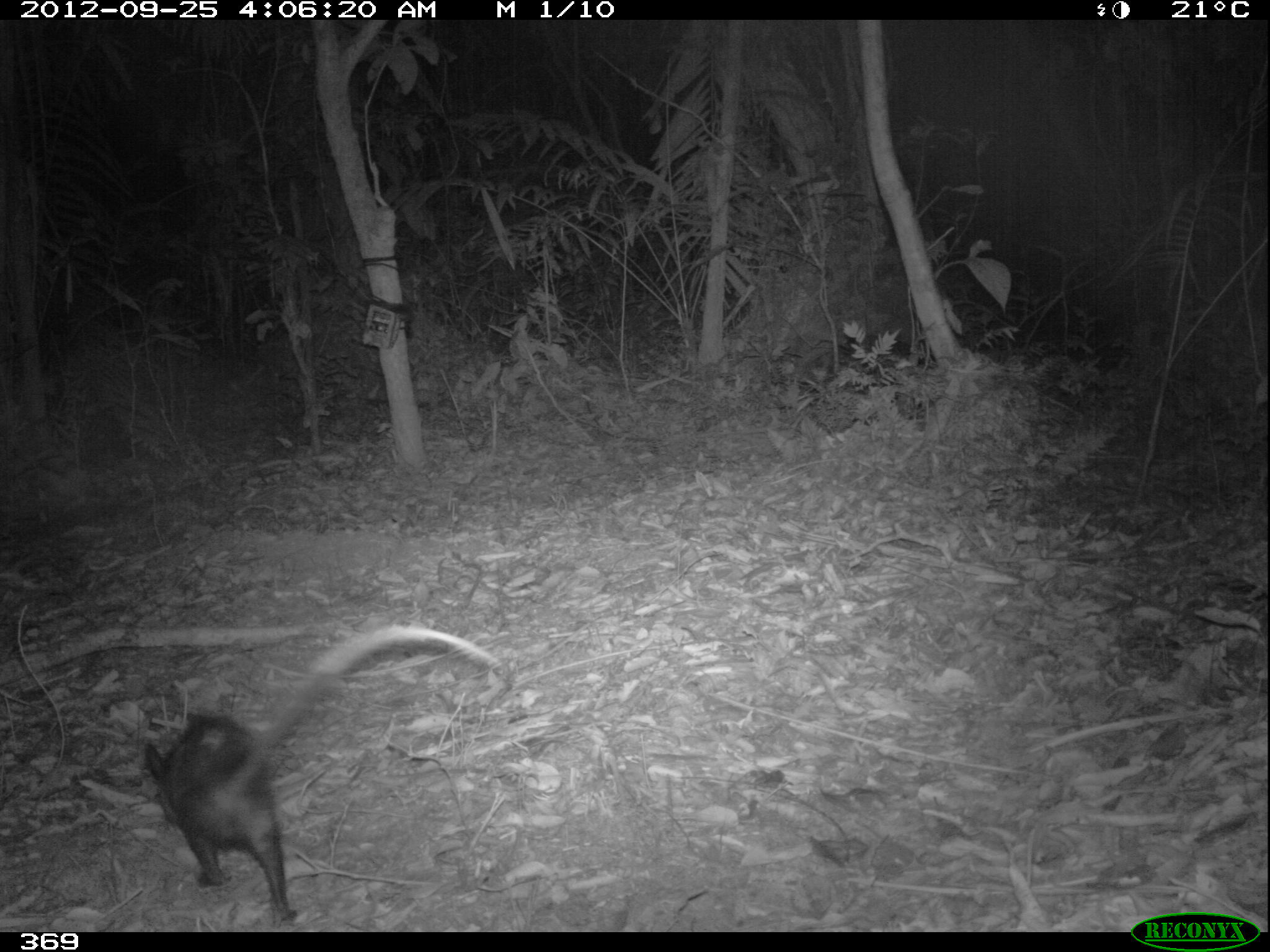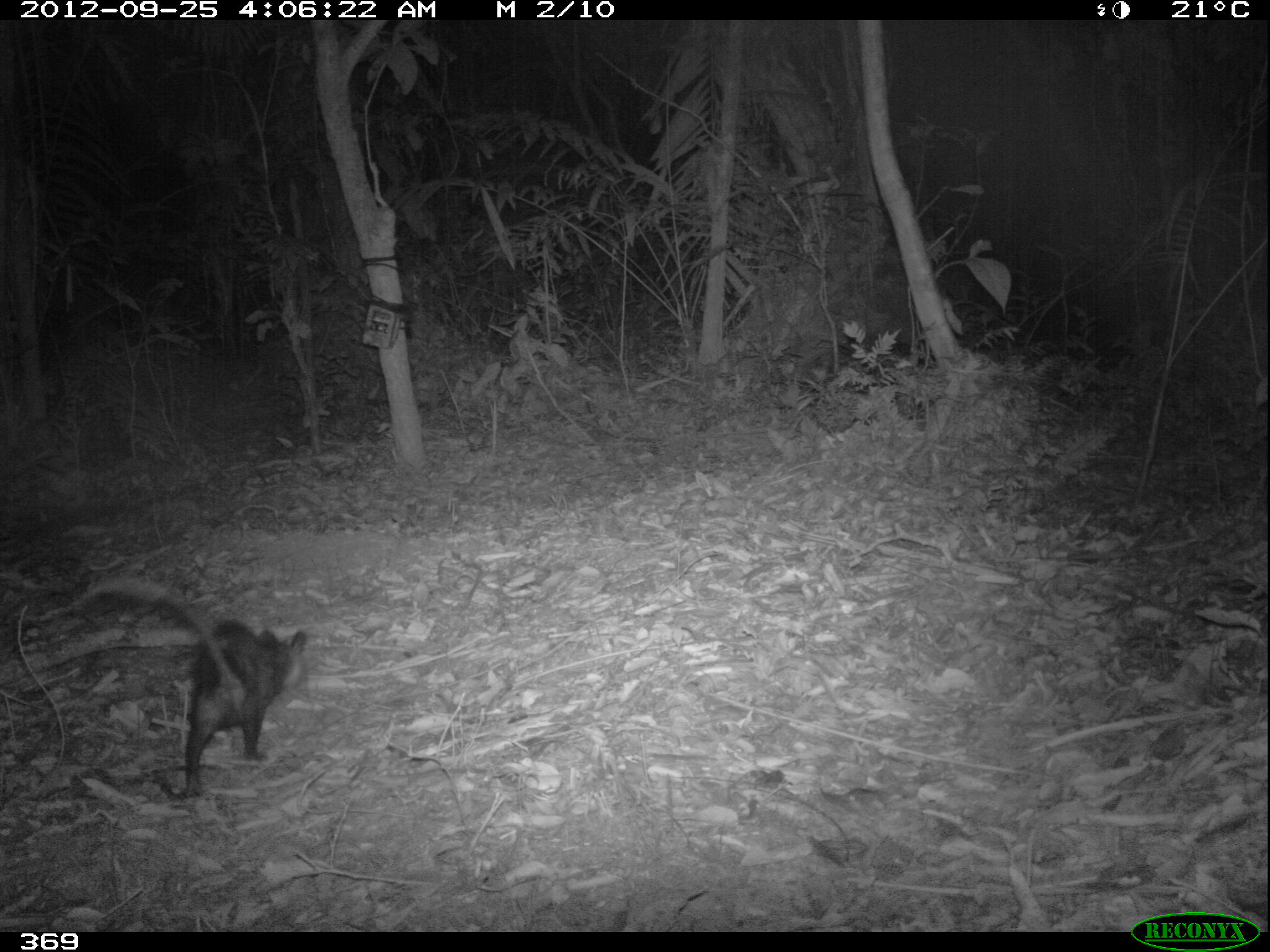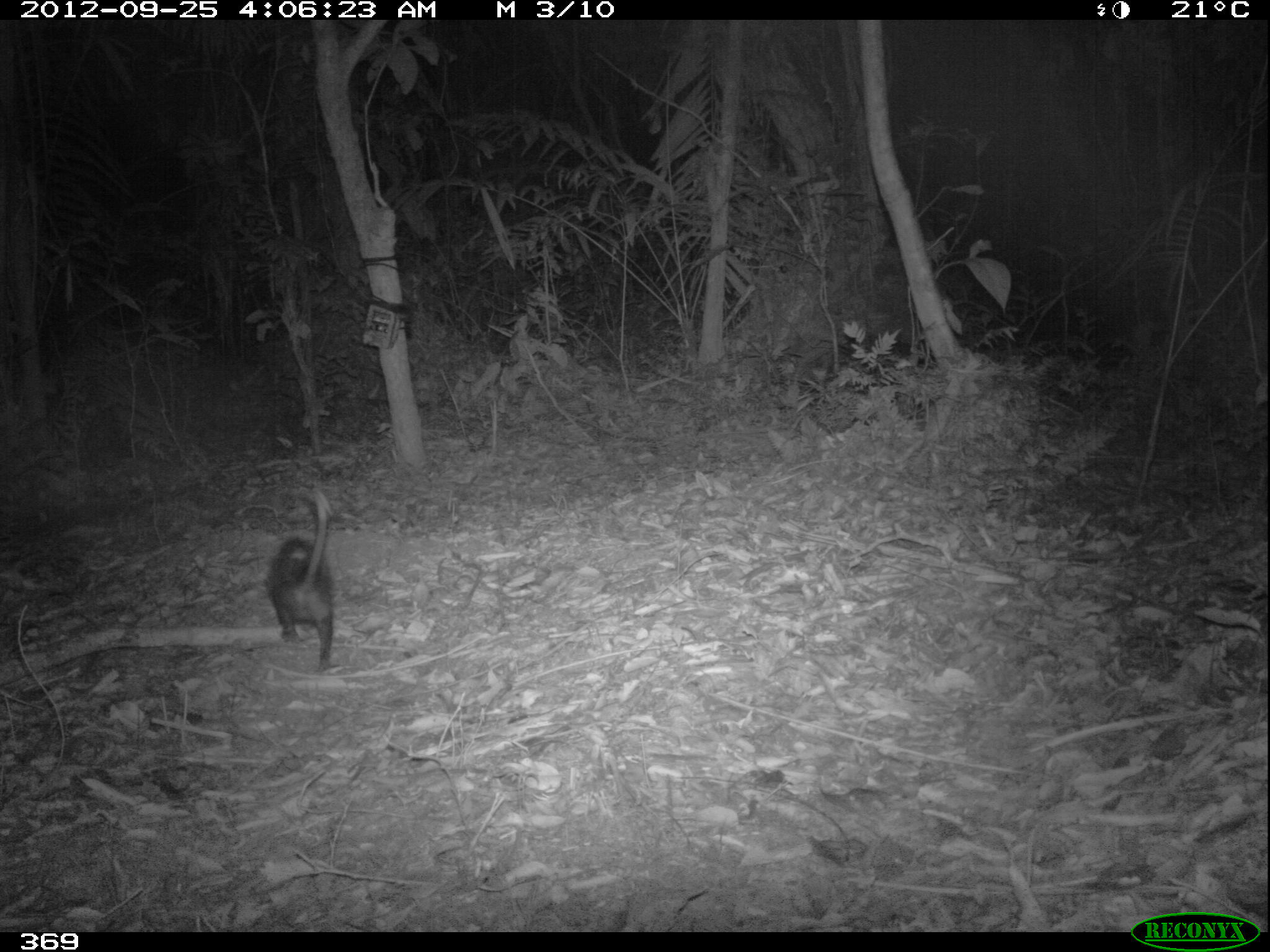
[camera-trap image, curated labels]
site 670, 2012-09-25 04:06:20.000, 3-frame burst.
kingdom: Animalia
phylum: Chordata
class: Mammalia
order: Didelphimorphia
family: Didelphidae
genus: Didelphis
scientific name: Didelphis marsupialis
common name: southern opossum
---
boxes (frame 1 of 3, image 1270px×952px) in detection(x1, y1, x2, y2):
didelphis marsupialis: detection(140, 624, 497, 925)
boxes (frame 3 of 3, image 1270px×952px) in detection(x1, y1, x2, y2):
didelphis marsupialis: detection(264, 492, 335, 670)